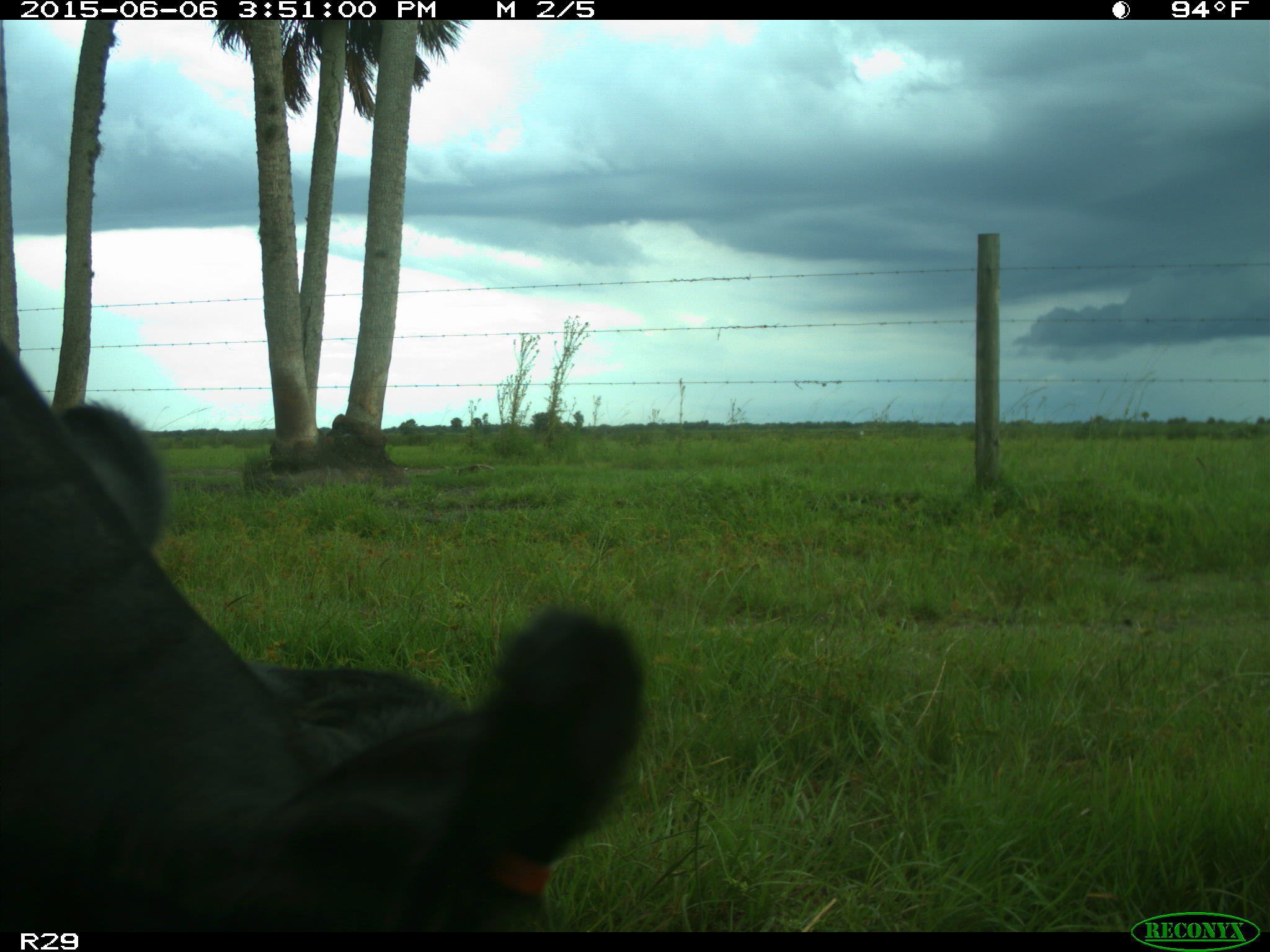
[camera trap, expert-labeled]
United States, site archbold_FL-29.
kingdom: Animalia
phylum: Chordata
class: Mammalia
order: Artiodactyla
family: Bovidae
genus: Bos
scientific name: Bos taurus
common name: domestic cow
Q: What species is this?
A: Bos taurus (domestic cow).